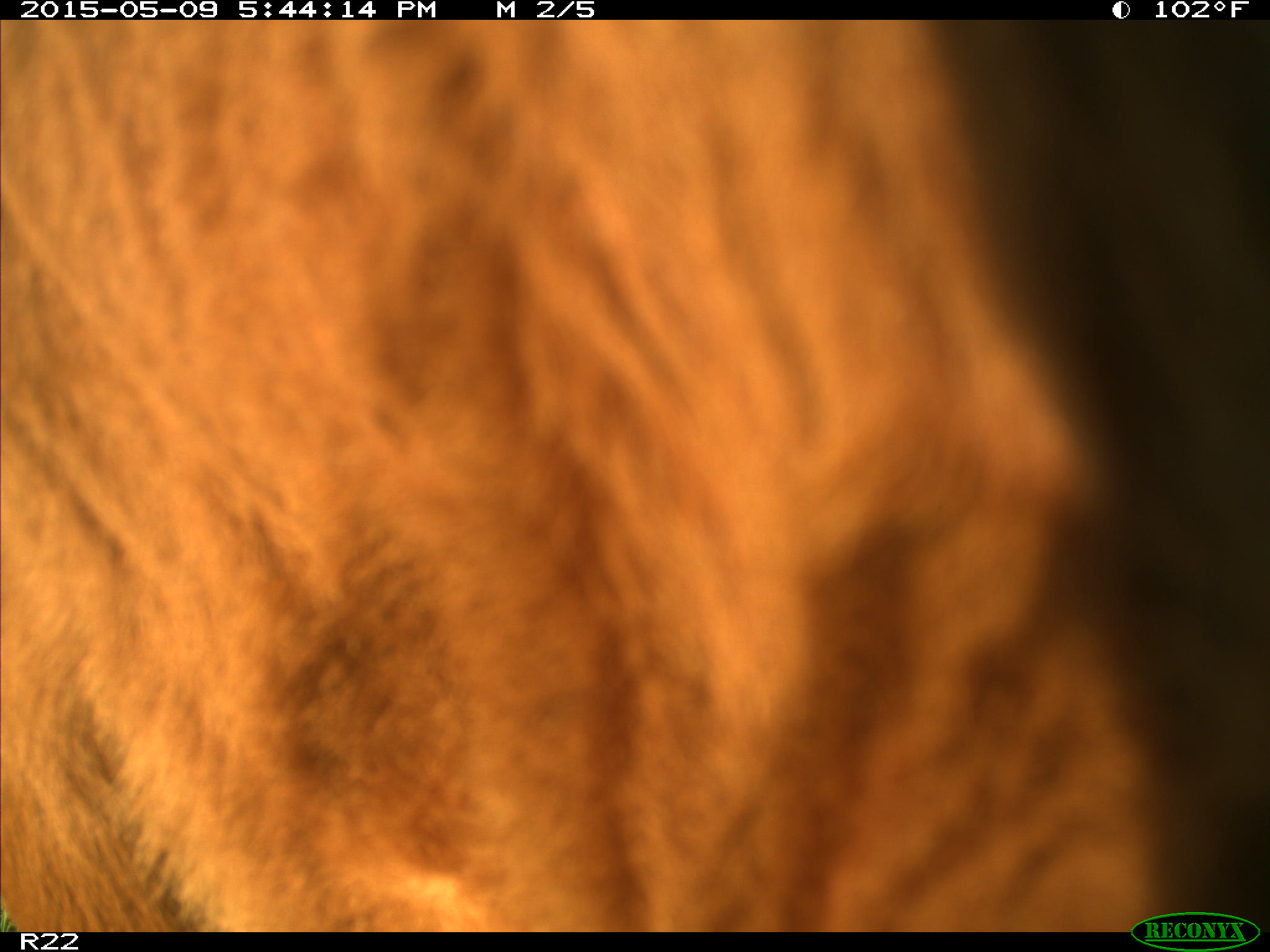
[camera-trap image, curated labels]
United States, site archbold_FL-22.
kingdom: Animalia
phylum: Chordata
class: Mammalia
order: Artiodactyla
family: Bovidae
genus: Bos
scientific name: Bos taurus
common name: domestic cow